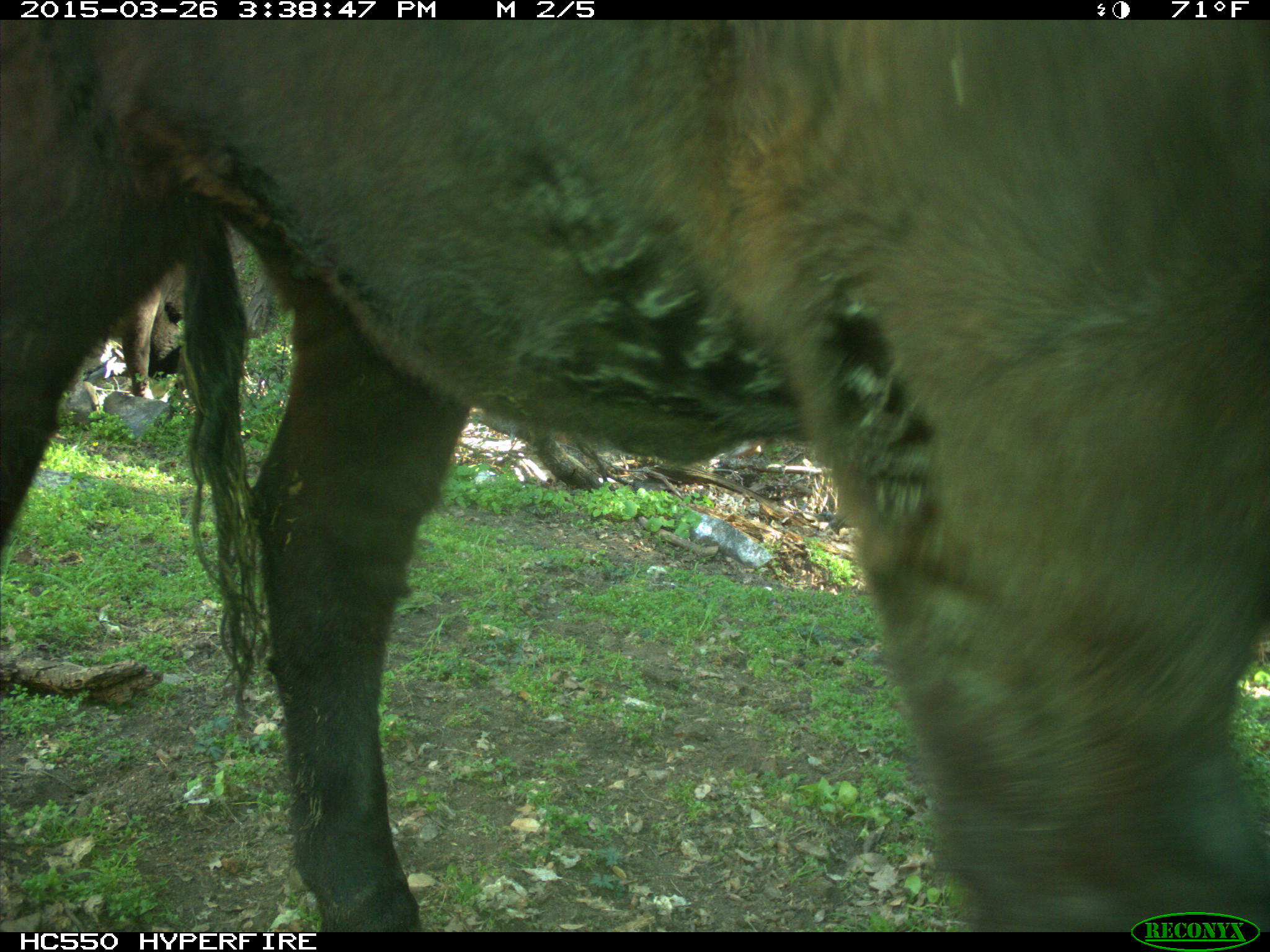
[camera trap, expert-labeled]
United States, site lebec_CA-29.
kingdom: Animalia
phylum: Chordata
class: Mammalia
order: Artiodactyla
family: Bovidae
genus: Bos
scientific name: Bos taurus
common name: domestic cow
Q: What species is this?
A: Bos taurus (domestic cow).